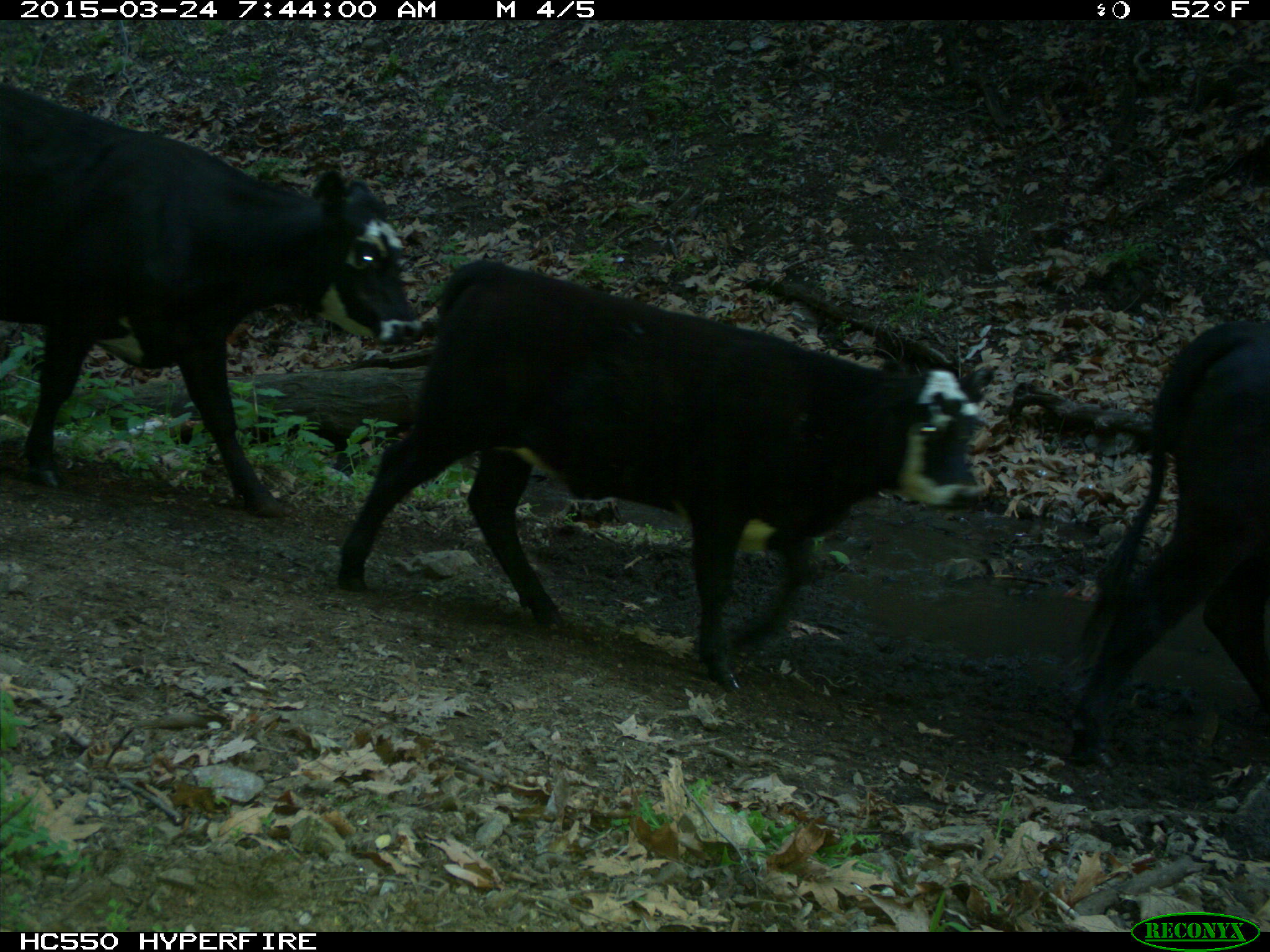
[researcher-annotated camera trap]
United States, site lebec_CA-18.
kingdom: Animalia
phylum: Chordata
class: Mammalia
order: Artiodactyla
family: Bovidae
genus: Bos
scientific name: Bos taurus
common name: domestic cow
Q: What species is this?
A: Bos taurus (domestic cow).